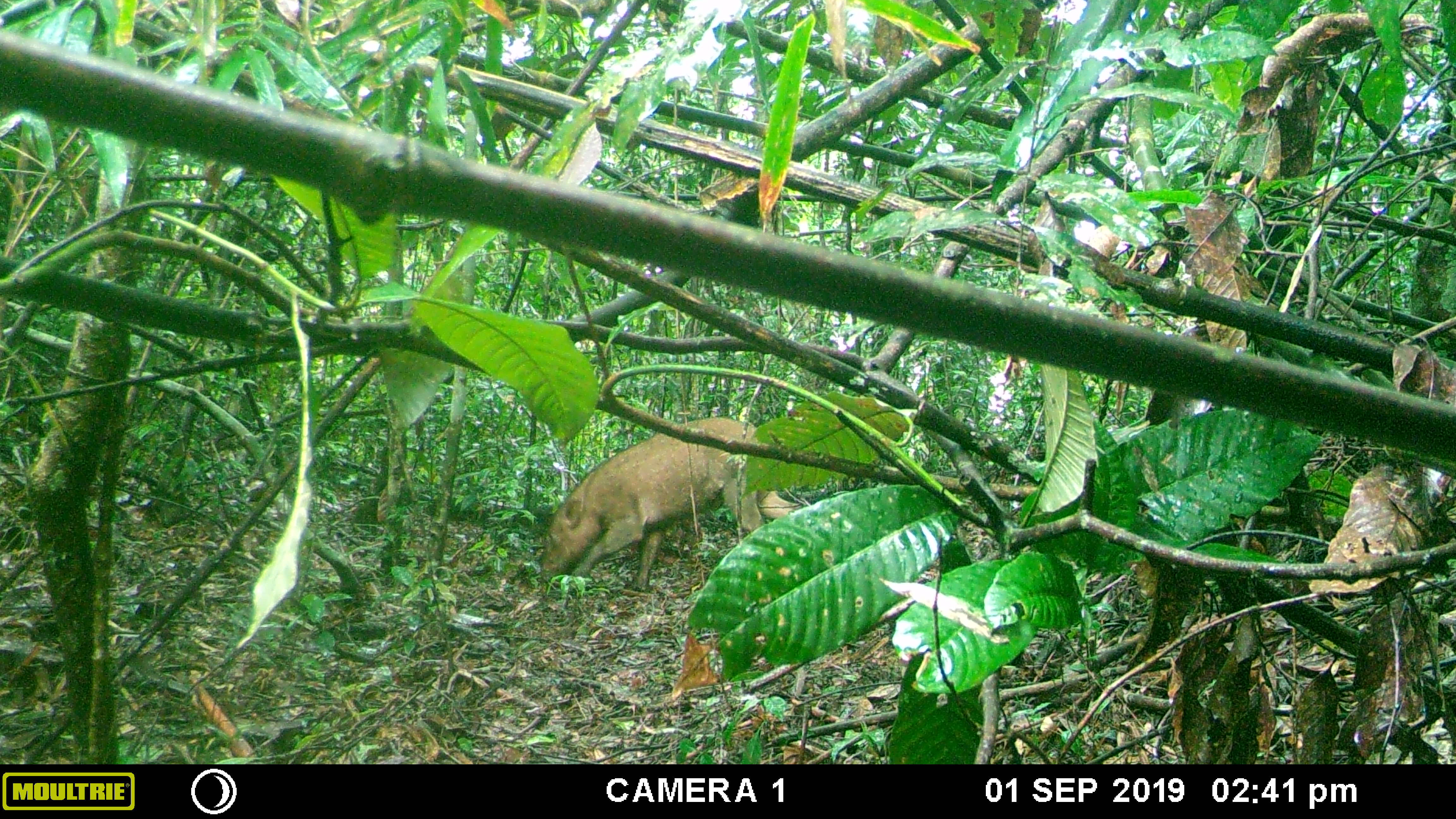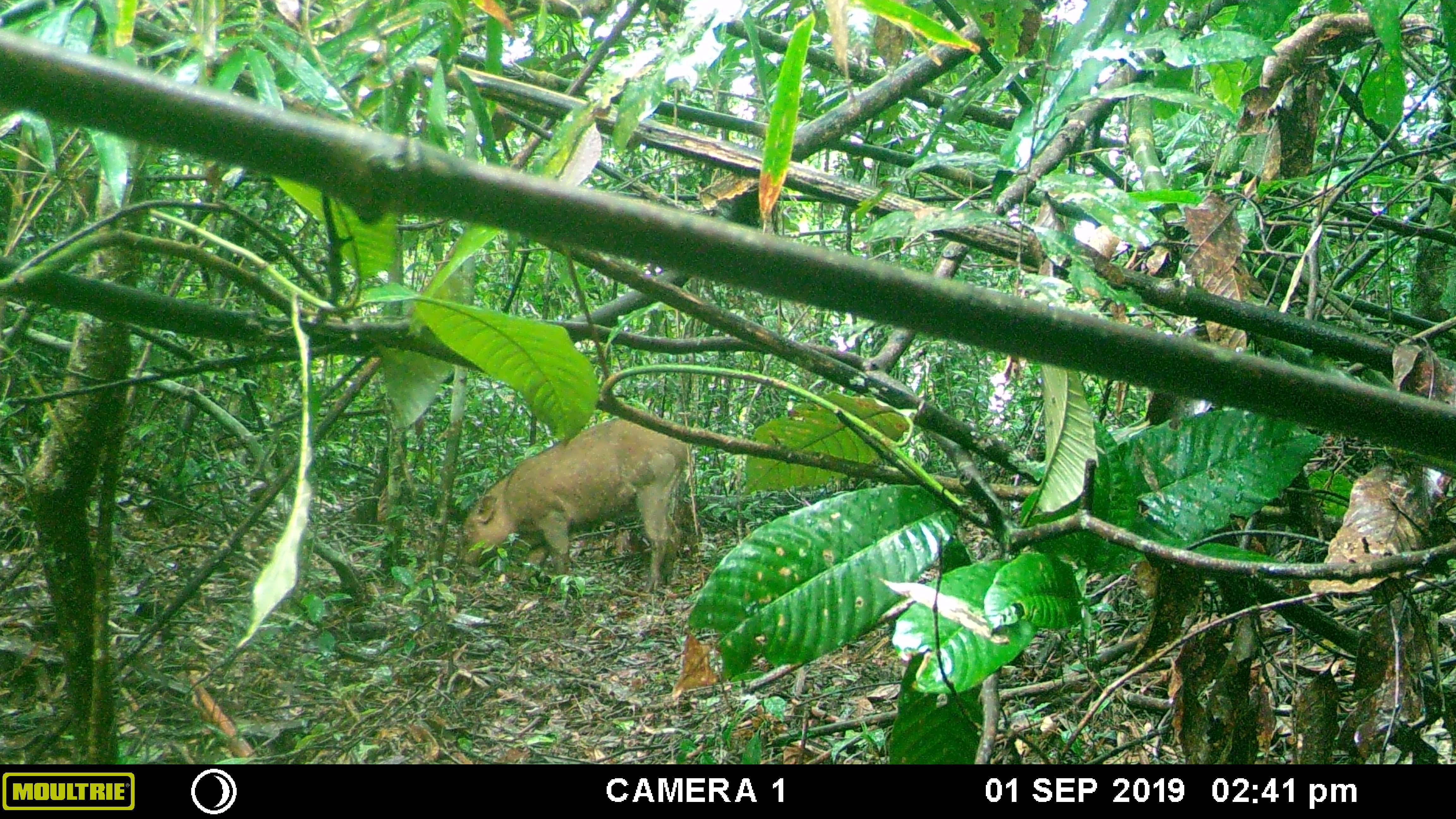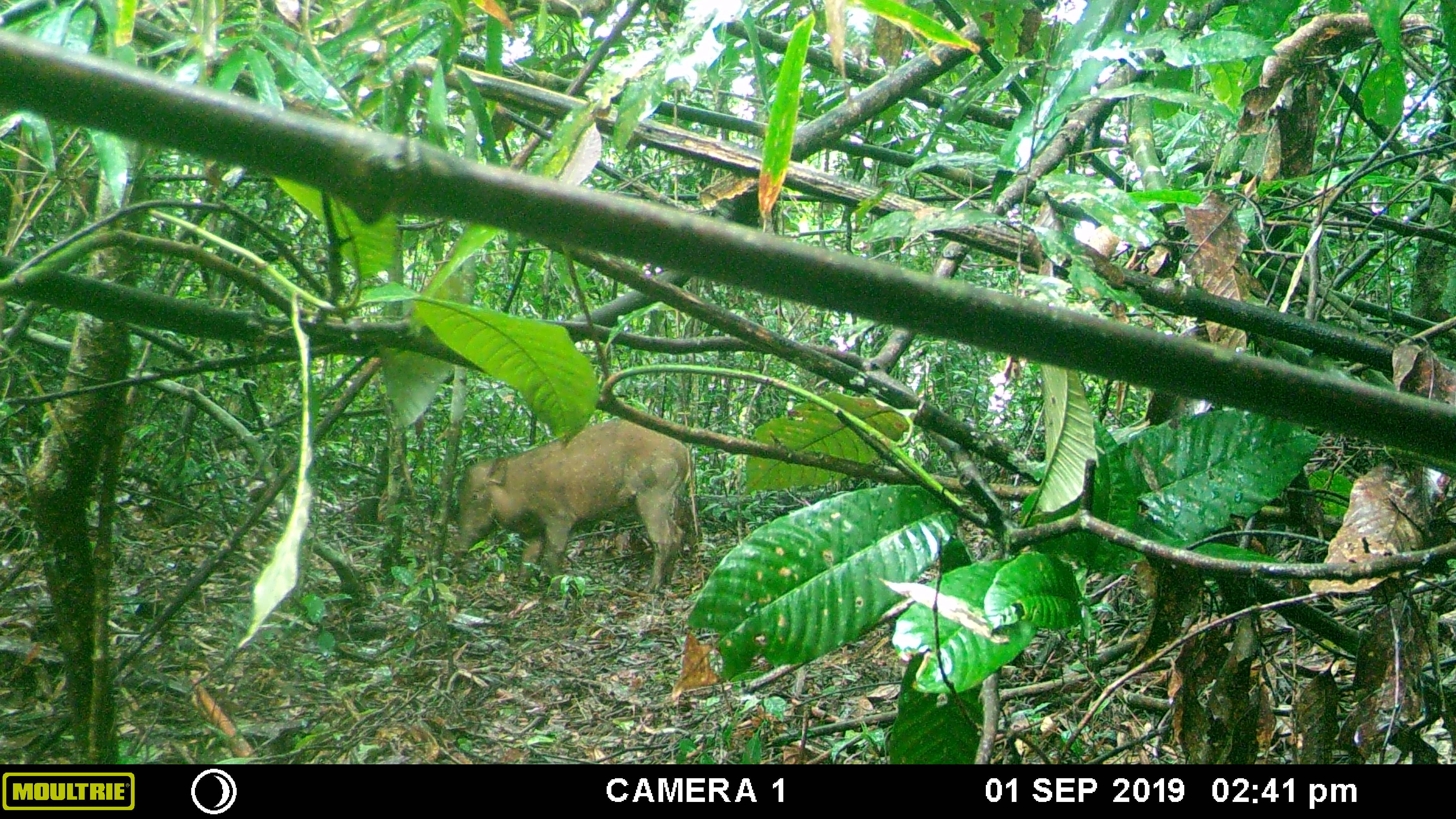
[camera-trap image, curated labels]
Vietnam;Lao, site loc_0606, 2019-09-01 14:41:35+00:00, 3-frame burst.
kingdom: Animalia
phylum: Chordata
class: Mammalia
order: Artiodactyla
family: Suidae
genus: Sus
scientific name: Sus scrofa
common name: eurasian wild pig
Eurasian wild pig (Sus scrofa). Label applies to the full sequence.